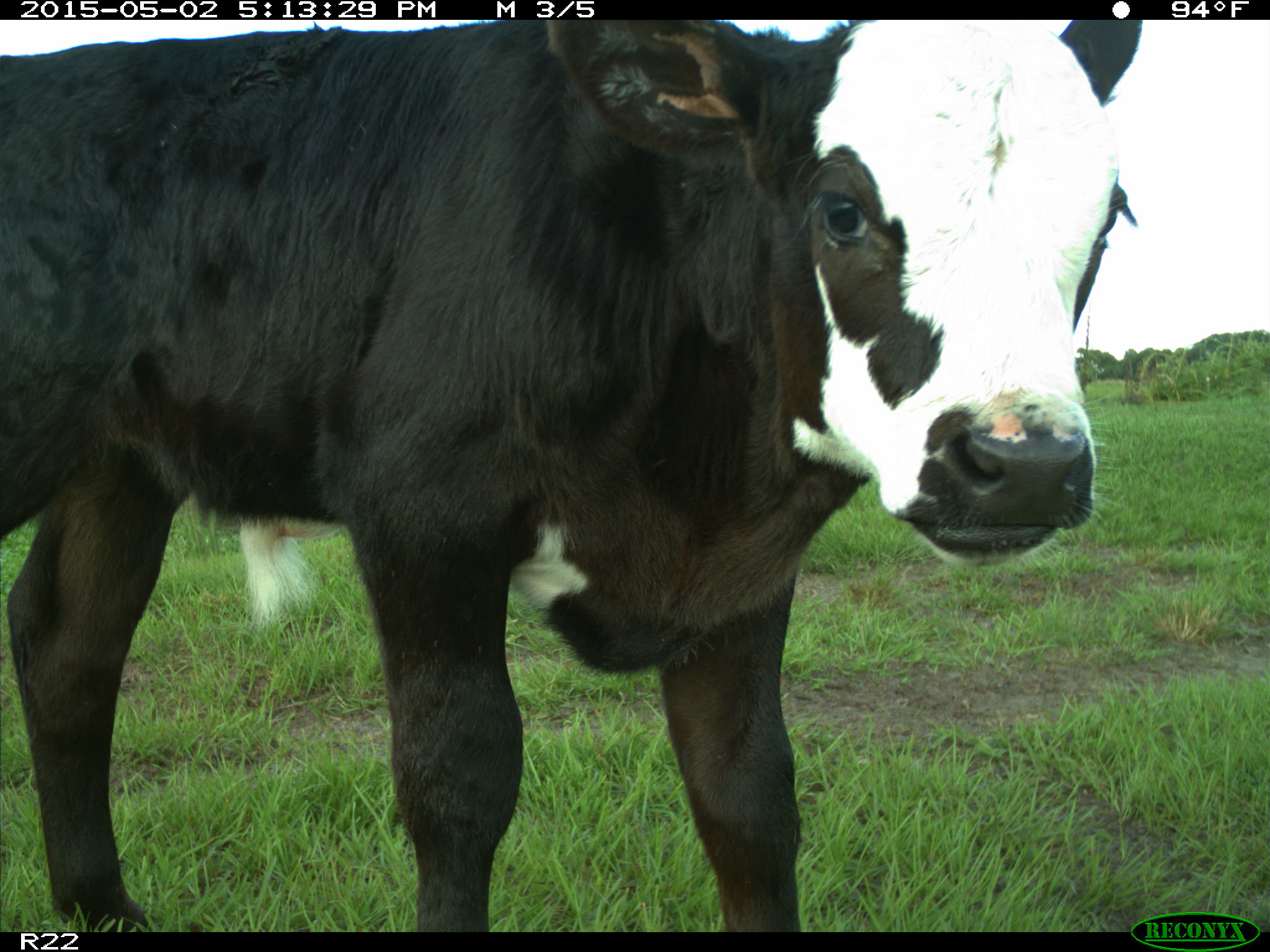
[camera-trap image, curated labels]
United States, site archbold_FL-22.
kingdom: Animalia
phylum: Chordata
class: Mammalia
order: Artiodactyla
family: Bovidae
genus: Bos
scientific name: Bos taurus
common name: domestic cow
Bos taurus (domestic cow).